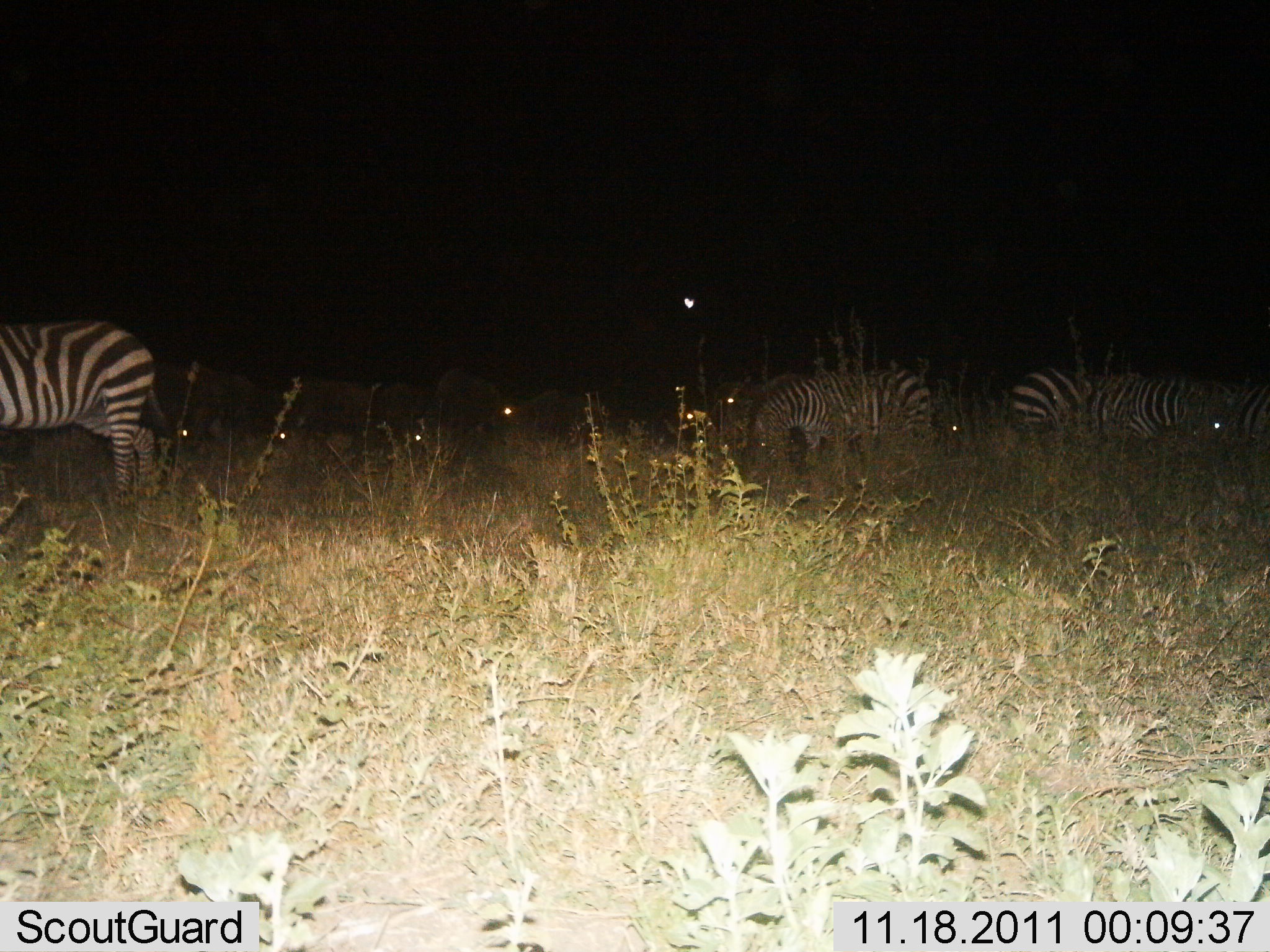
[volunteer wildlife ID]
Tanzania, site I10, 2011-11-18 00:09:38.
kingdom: Animalia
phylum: Chordata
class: Mammalia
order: Perissodactyla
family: Equidae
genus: Equus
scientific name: Equus quagga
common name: plains zebra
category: zebra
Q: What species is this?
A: Zebra (plains zebra) (Equus quagga).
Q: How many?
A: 6.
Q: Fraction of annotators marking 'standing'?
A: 40%.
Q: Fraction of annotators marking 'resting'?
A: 0%.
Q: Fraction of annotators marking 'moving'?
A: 20%.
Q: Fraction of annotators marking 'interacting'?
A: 7%.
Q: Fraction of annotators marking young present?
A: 0%.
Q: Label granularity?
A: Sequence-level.